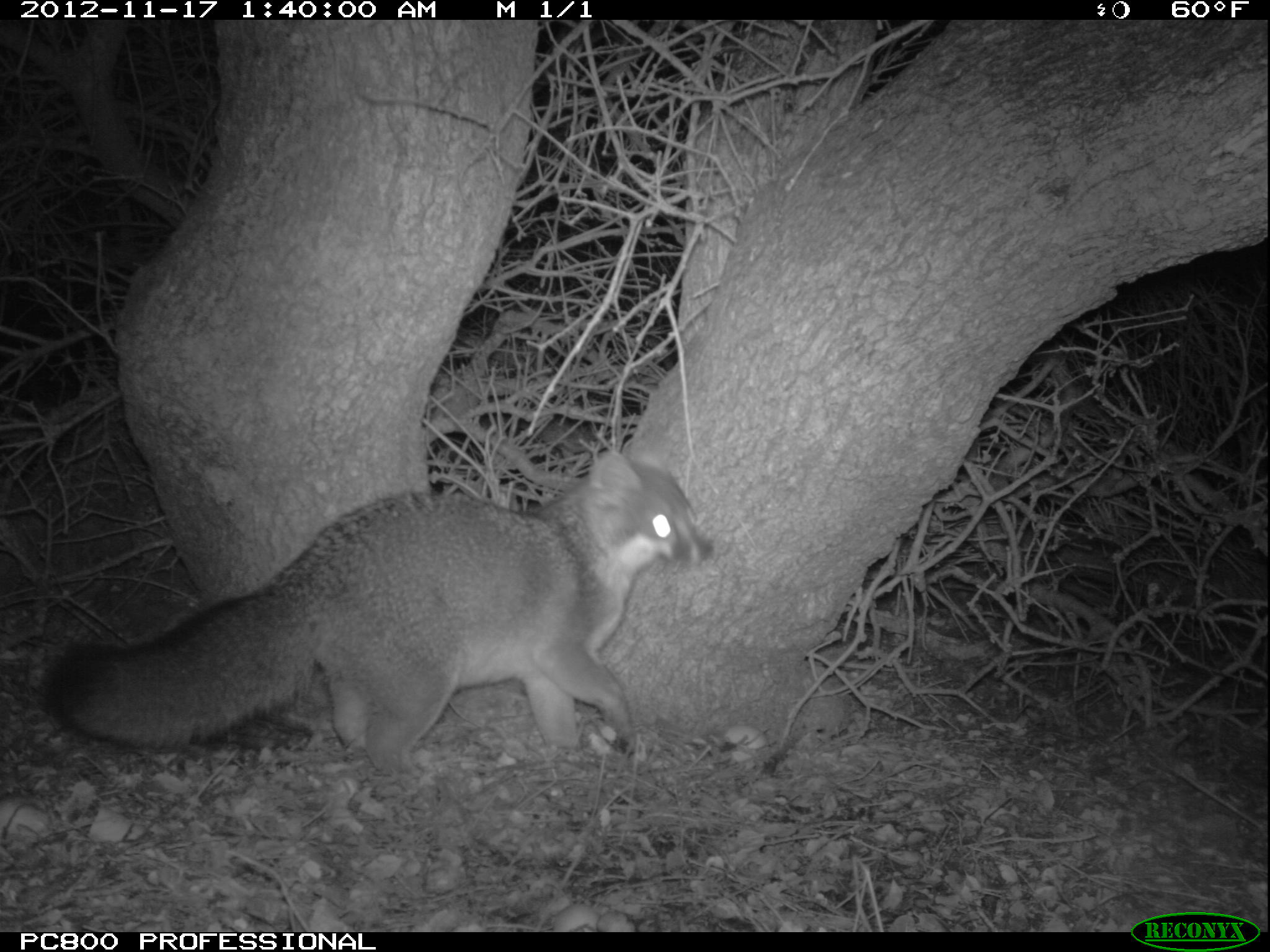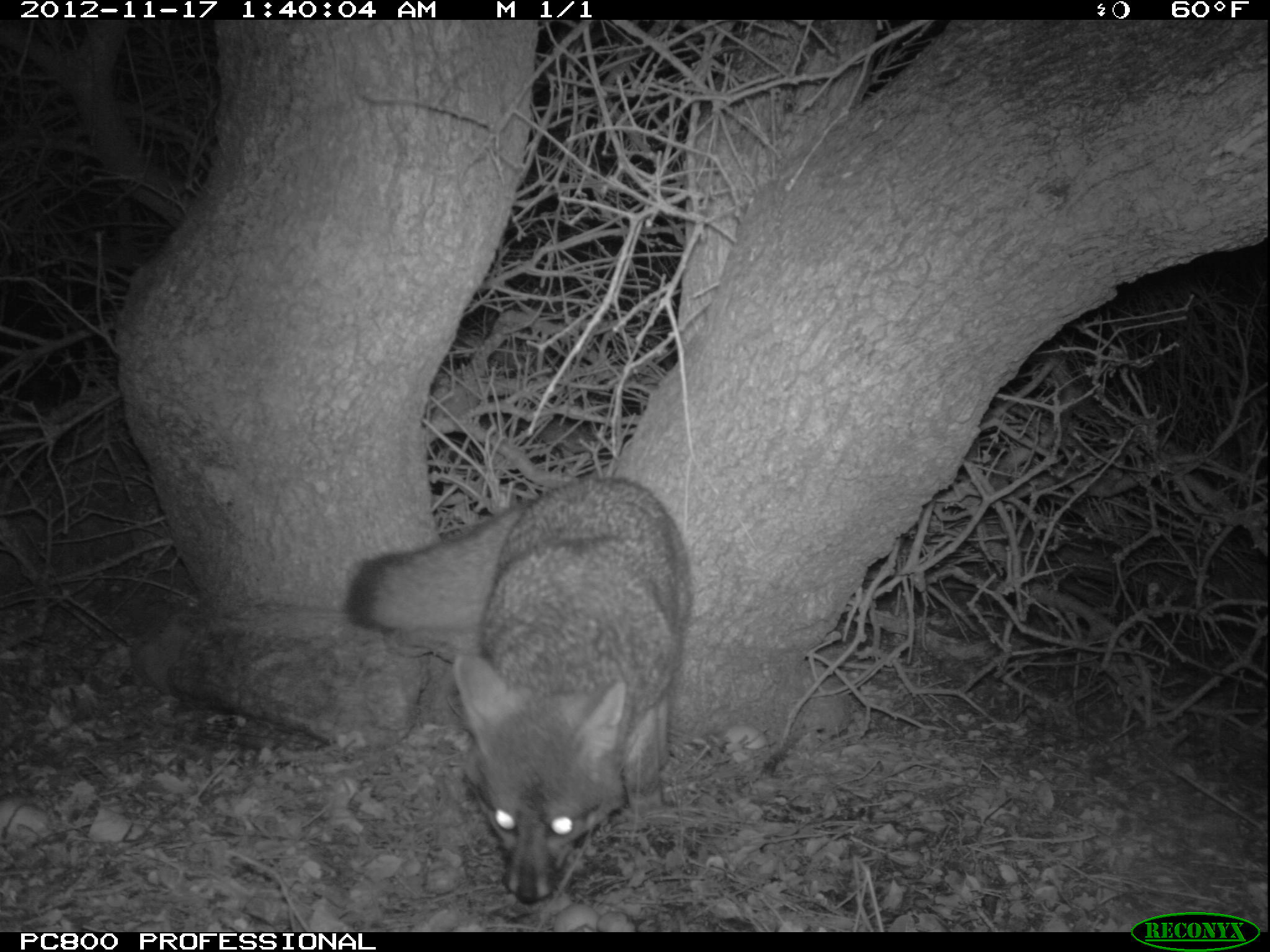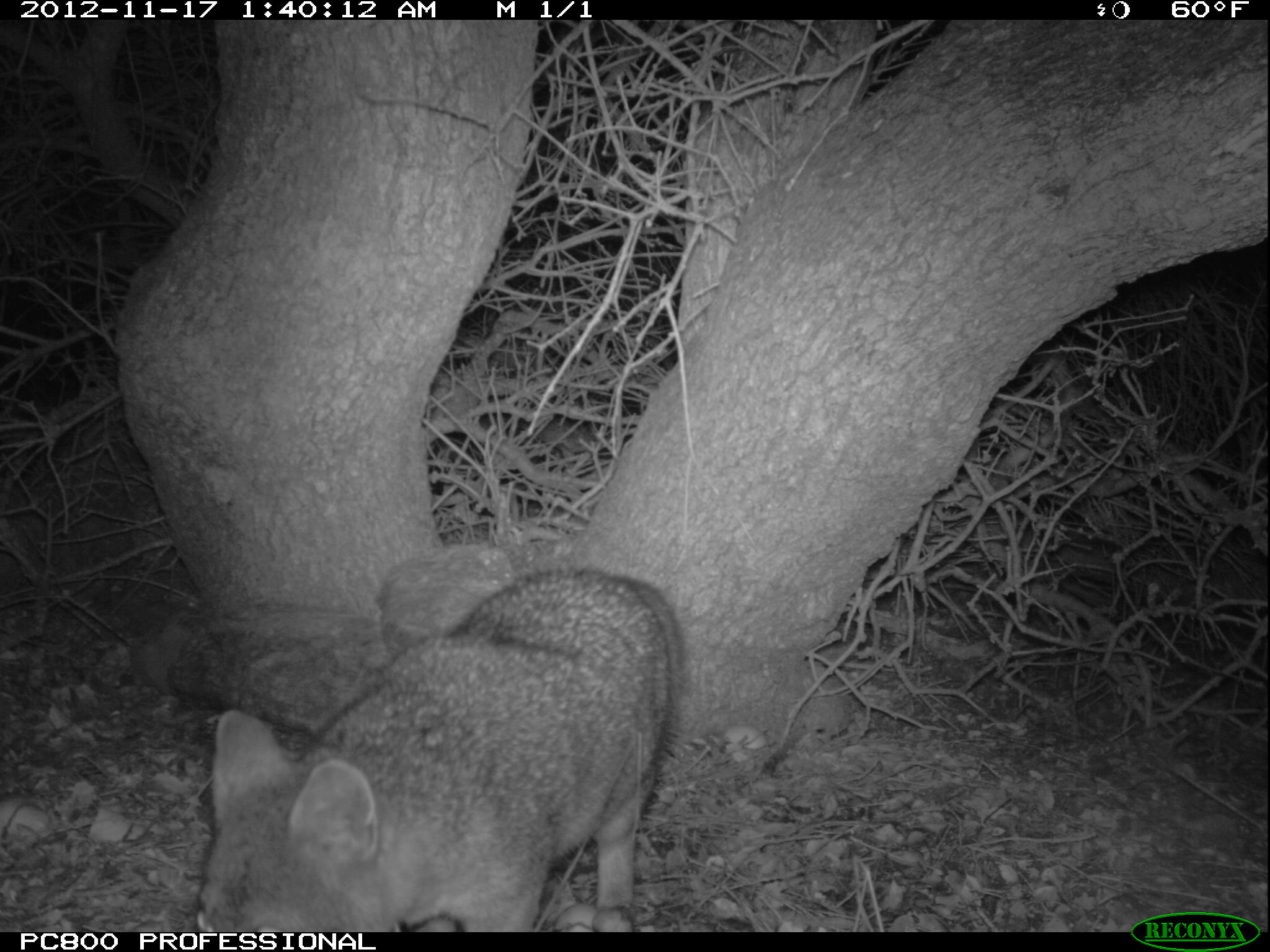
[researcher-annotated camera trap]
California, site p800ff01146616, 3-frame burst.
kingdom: Animalia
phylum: Chordata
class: Mammalia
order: Carnivora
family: Canidae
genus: Urocyon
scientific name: Urocyon littoralis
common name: island fox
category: fox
Fox (island fox) (Urocyon littoralis).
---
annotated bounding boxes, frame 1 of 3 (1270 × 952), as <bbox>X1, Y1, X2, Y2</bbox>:
fox: <bbox>51, 434, 714, 773</bbox>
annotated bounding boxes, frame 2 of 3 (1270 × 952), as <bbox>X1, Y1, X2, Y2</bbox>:
fox: <bbox>345, 472, 693, 905</bbox>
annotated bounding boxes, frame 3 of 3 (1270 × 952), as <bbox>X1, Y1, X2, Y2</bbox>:
fox: <bbox>194, 567, 682, 929</bbox>